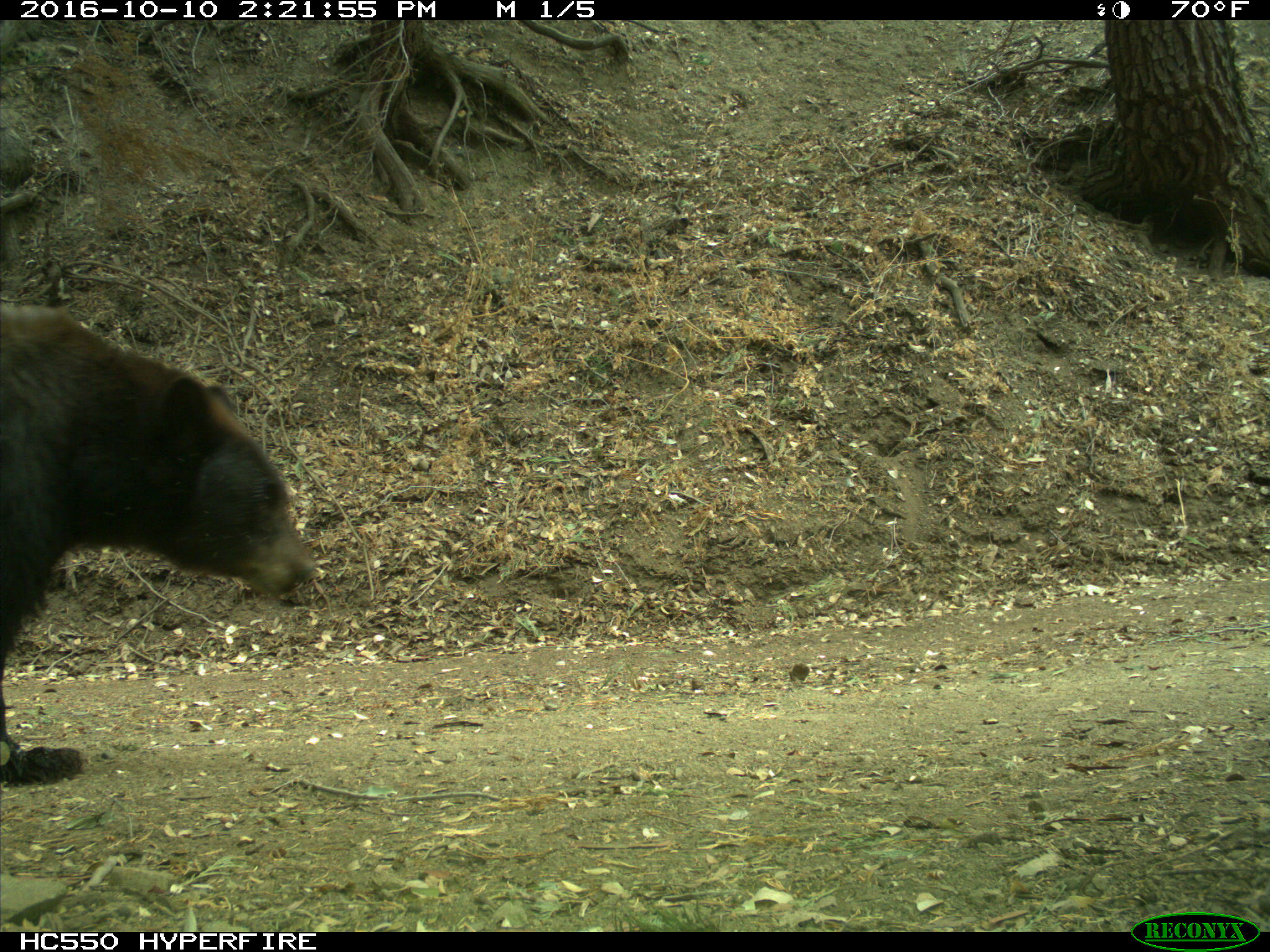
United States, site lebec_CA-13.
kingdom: Animalia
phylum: Chordata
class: Mammalia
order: Carnivora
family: Ursidae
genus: Ursus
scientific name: Ursus americanus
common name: american black bear